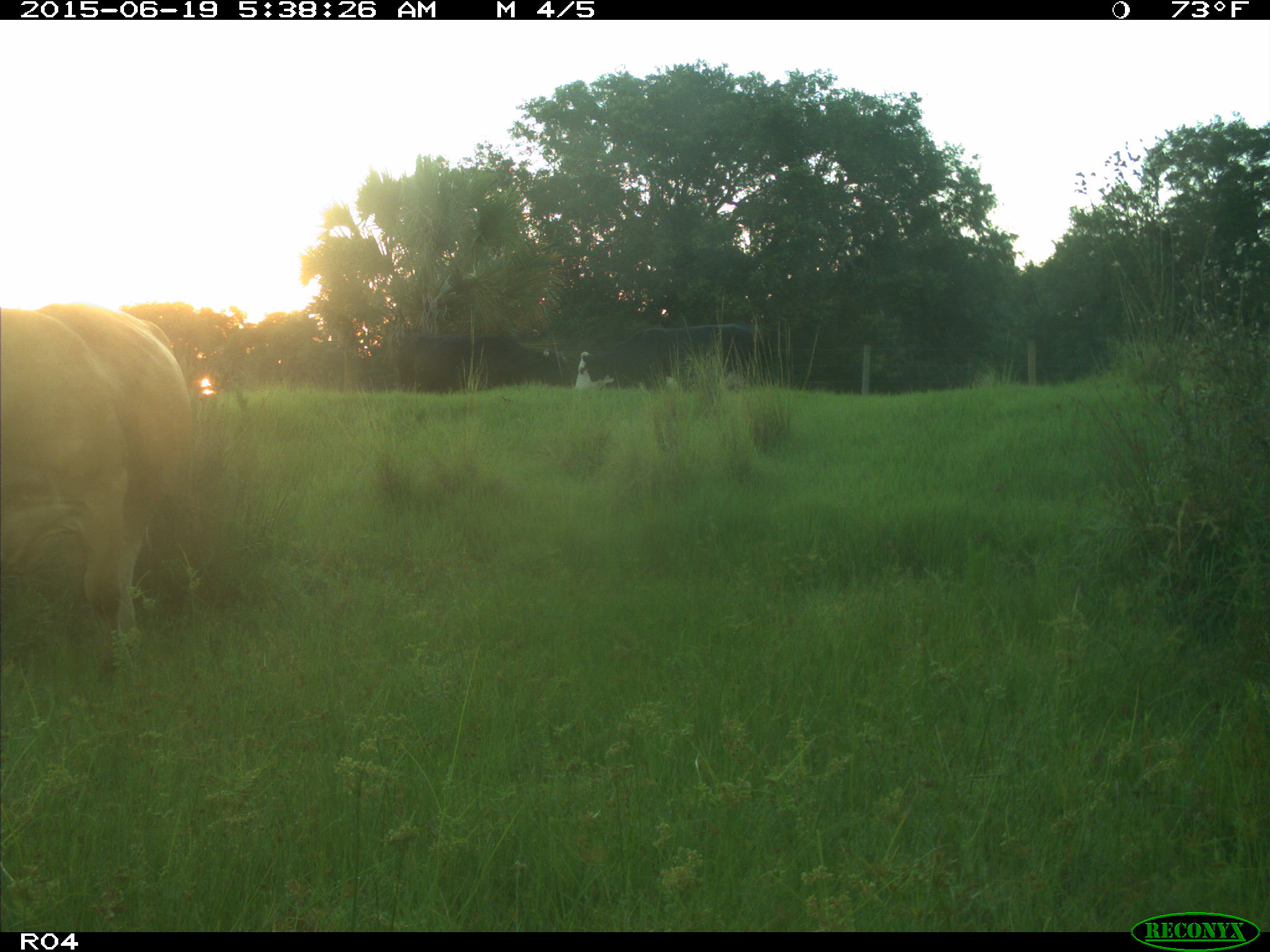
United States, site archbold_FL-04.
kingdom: Animalia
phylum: Chordata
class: Mammalia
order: Artiodactyla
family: Bovidae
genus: Bos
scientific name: Bos taurus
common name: domestic cow